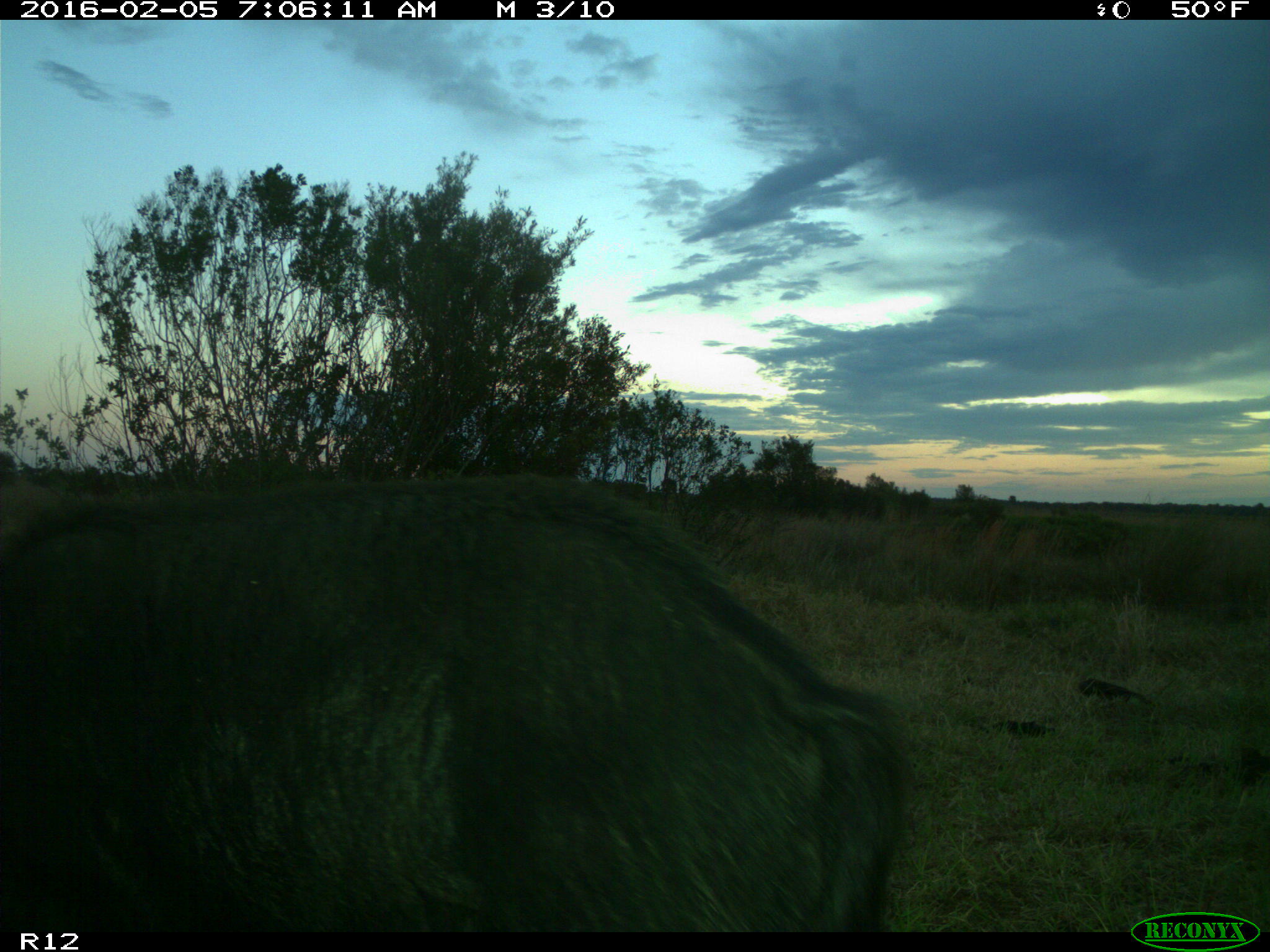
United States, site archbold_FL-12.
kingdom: Animalia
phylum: Chordata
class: Mammalia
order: Artiodactyla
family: Suidae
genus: Sus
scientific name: Sus scrofa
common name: wild boar